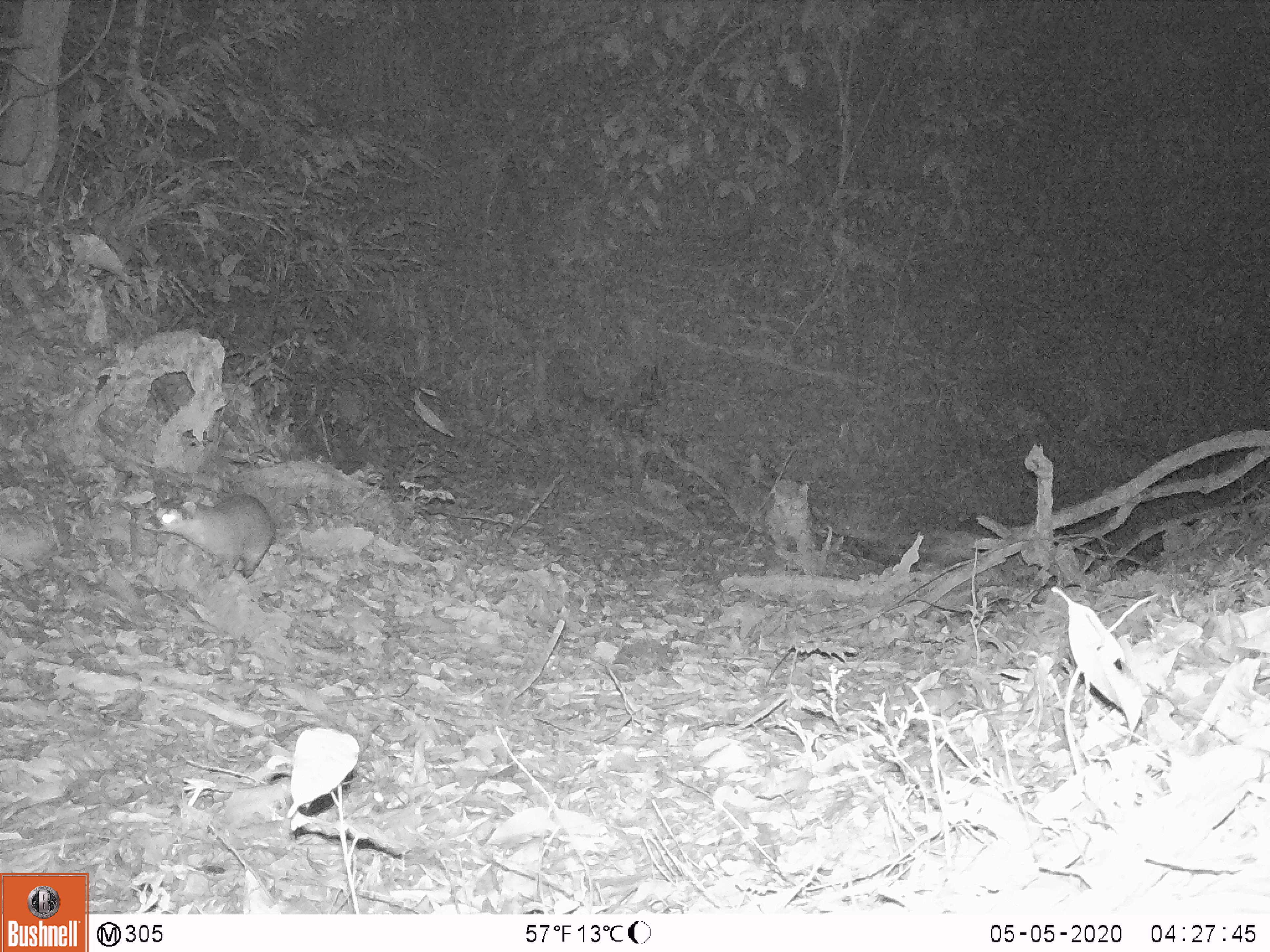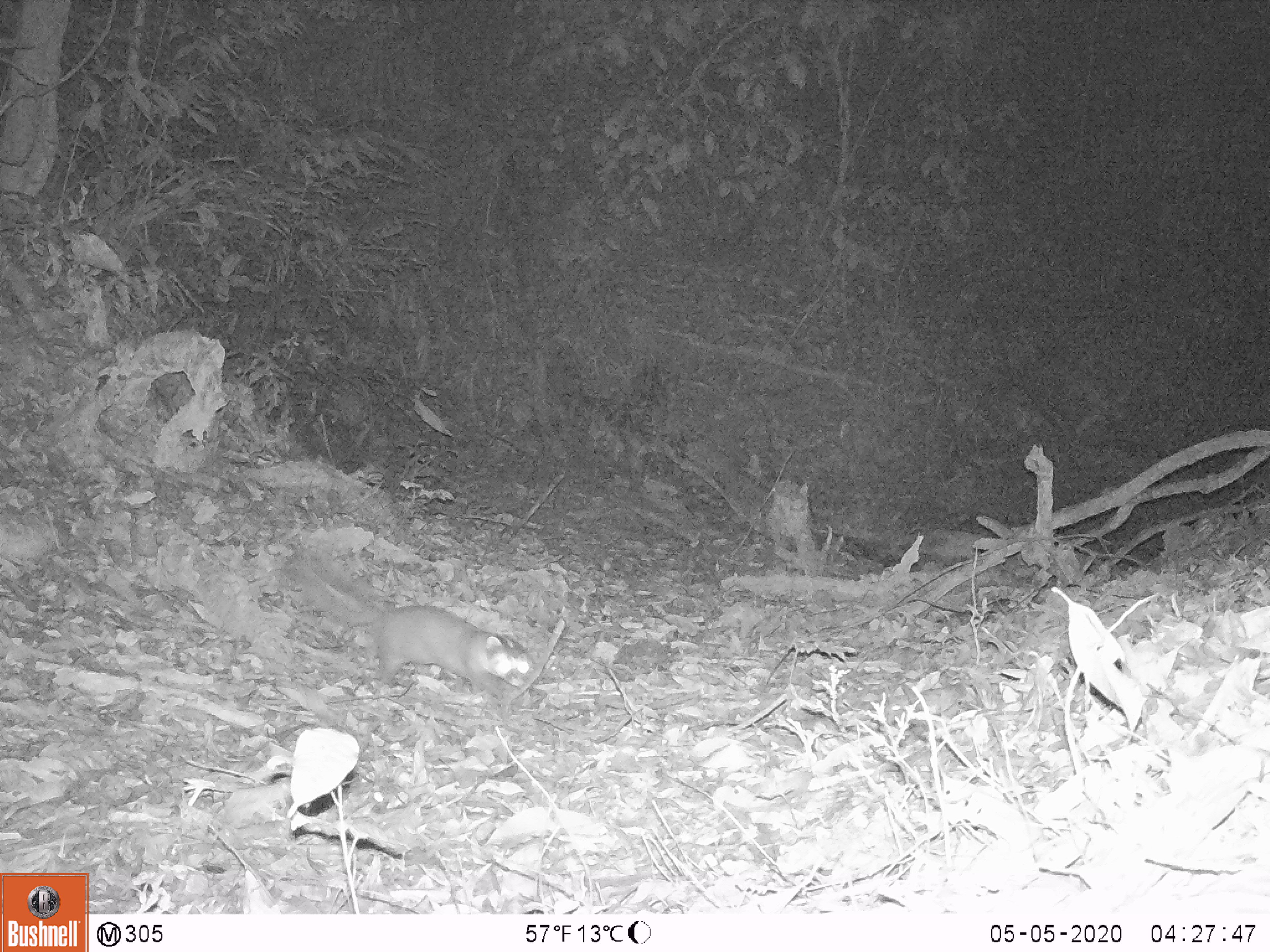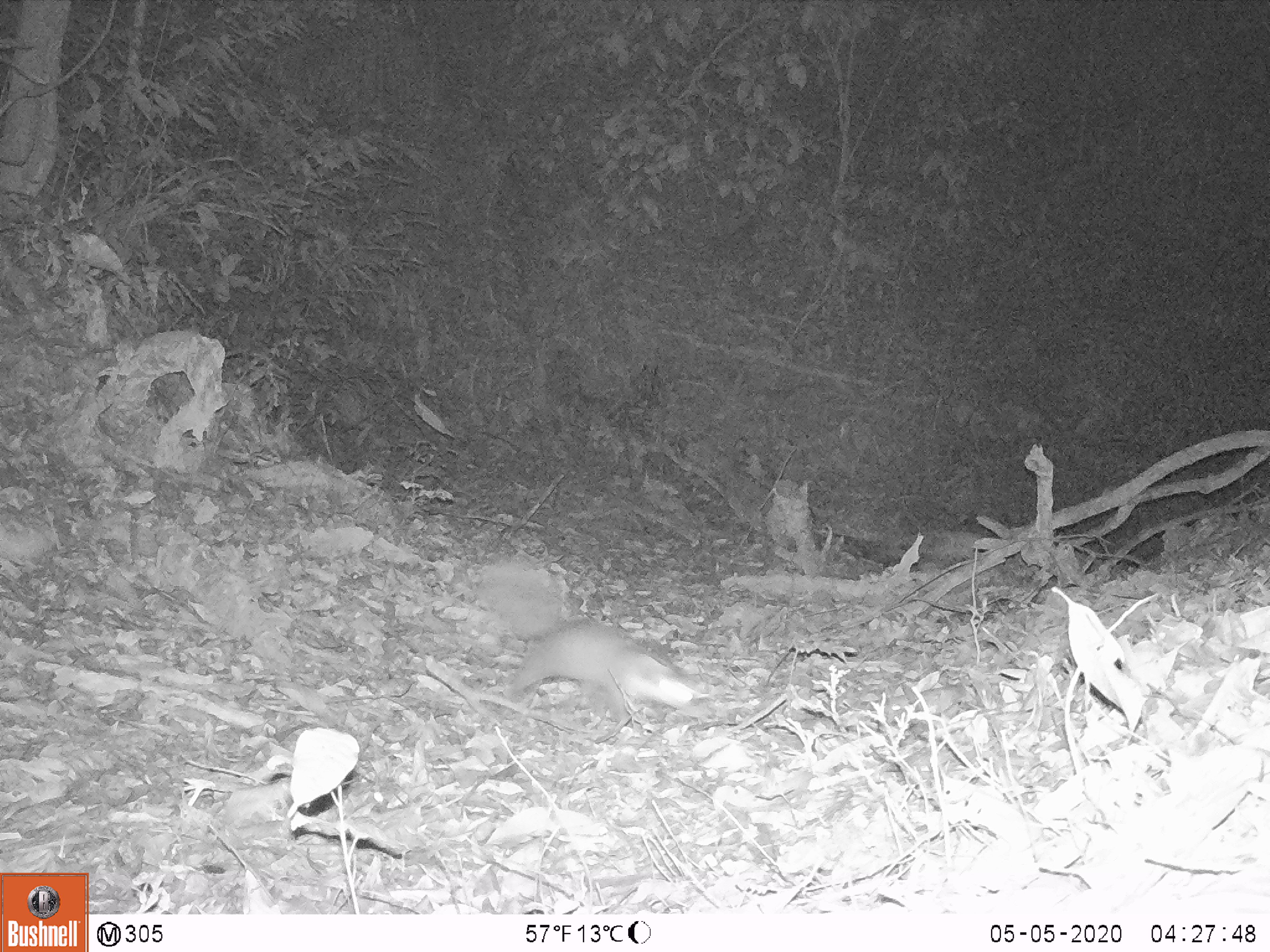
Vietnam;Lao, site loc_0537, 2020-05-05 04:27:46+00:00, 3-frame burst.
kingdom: Animalia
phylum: Chordata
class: Mammalia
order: Carnivora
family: Mustelidae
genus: Melogale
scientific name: Melogale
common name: ferret badger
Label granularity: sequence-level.